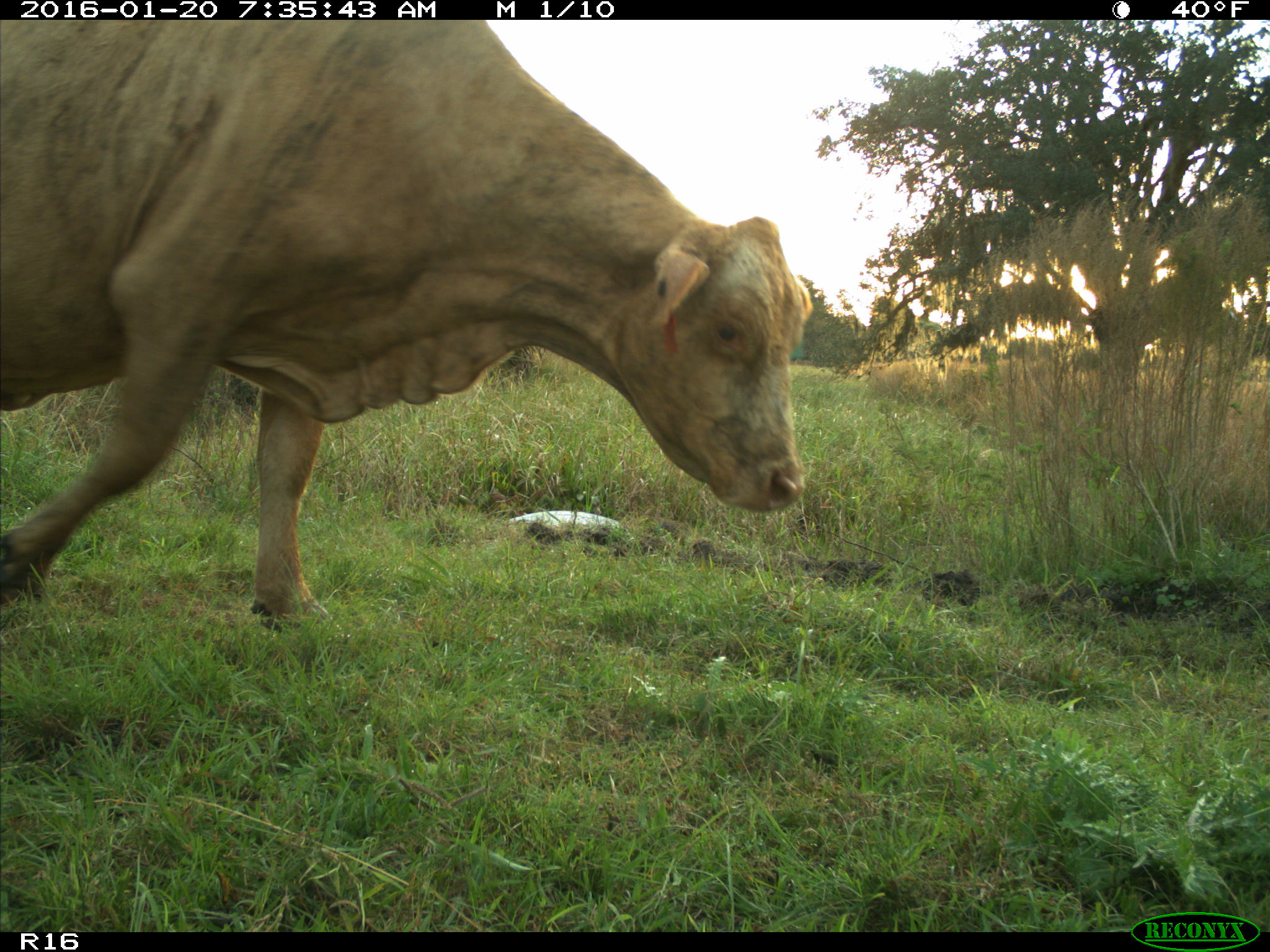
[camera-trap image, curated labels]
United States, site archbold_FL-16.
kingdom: Animalia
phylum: Chordata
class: Mammalia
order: Artiodactyla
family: Bovidae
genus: Bos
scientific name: Bos taurus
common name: domestic cow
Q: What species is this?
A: Bos taurus (domestic cow).